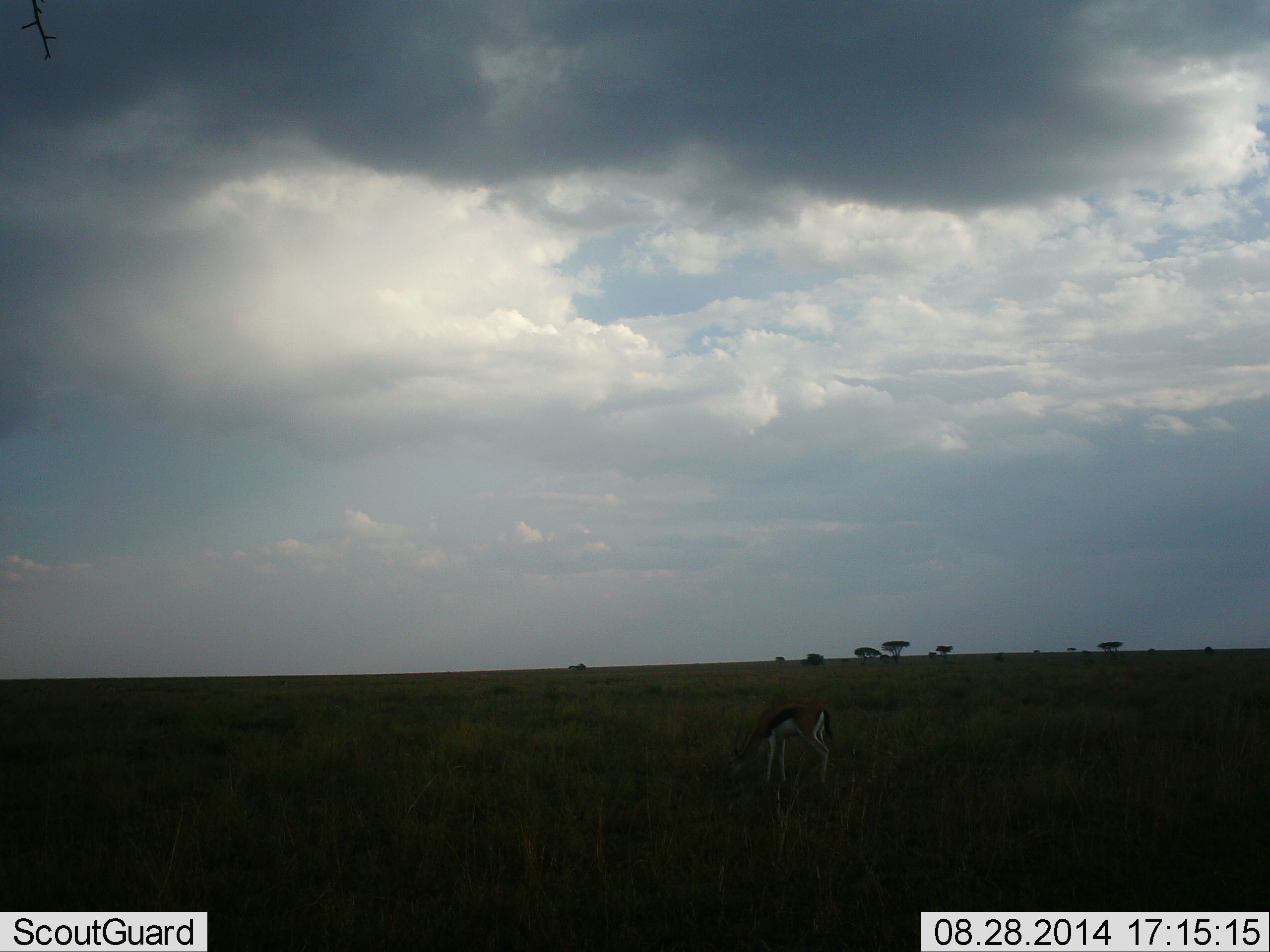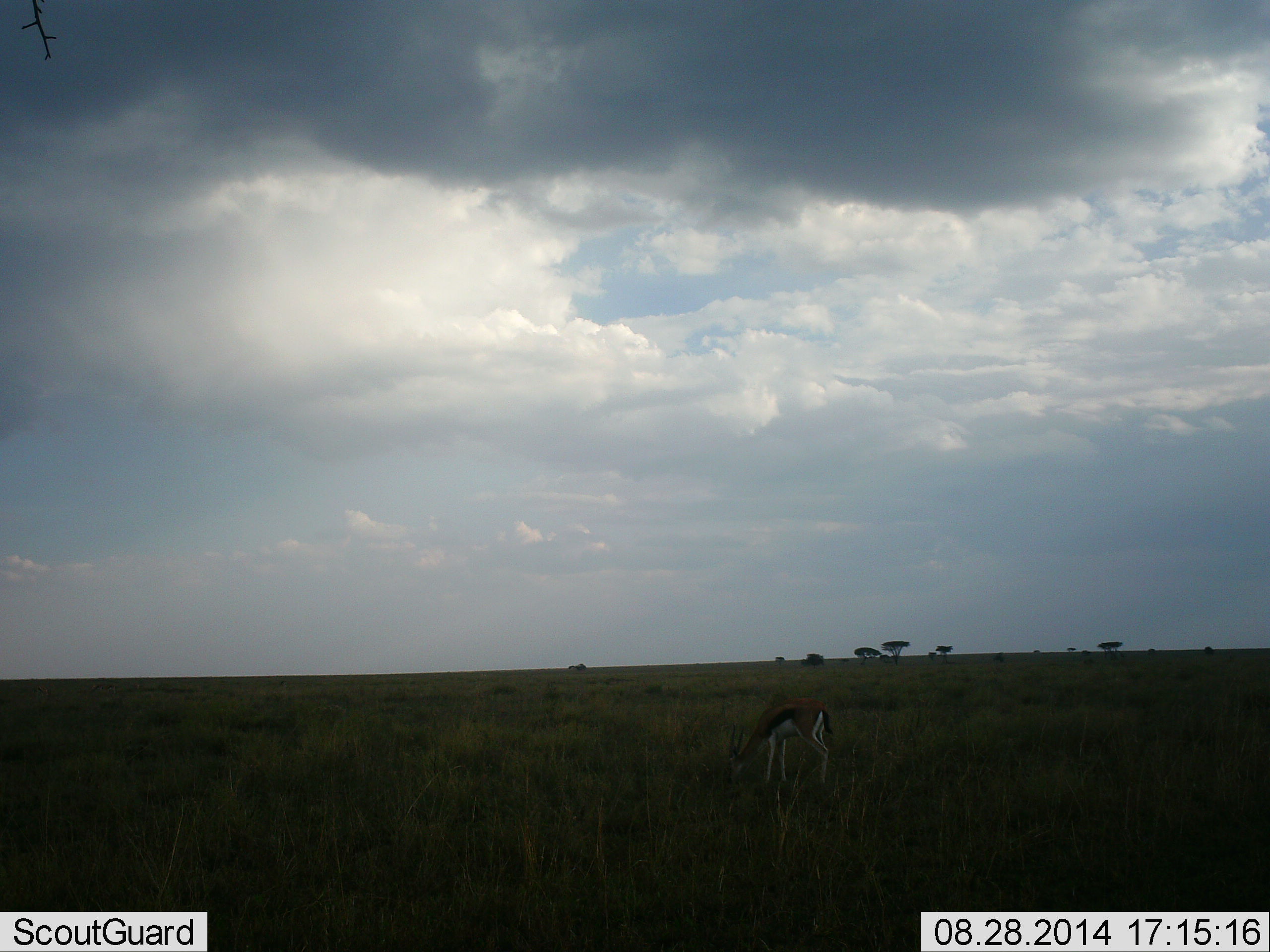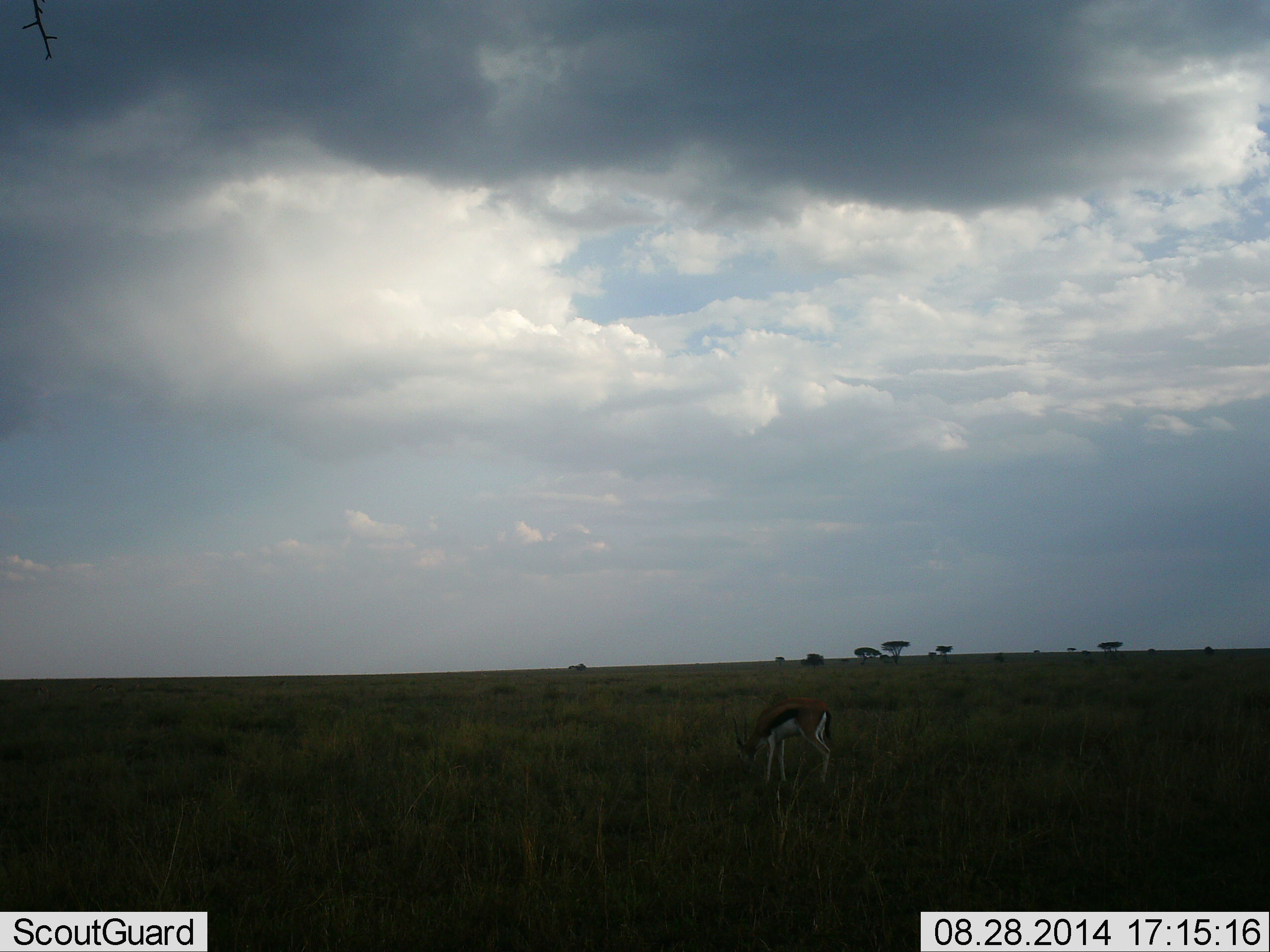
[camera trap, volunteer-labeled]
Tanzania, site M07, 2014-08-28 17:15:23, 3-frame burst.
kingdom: Animalia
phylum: Chordata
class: Mammalia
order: Artiodactyla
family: Bovidae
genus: Eudorcas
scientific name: Eudorcas thomsonii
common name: thomson's gazelle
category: gazellethomsons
Gazellethomsons (thomson's gazelle) (Eudorcas thomsonii), count 1. Behavior (volunteer vote fractions): standing 20%, resting 0%, moving 0%, interacting 0%. Young present (vote fraction): 0%. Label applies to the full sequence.